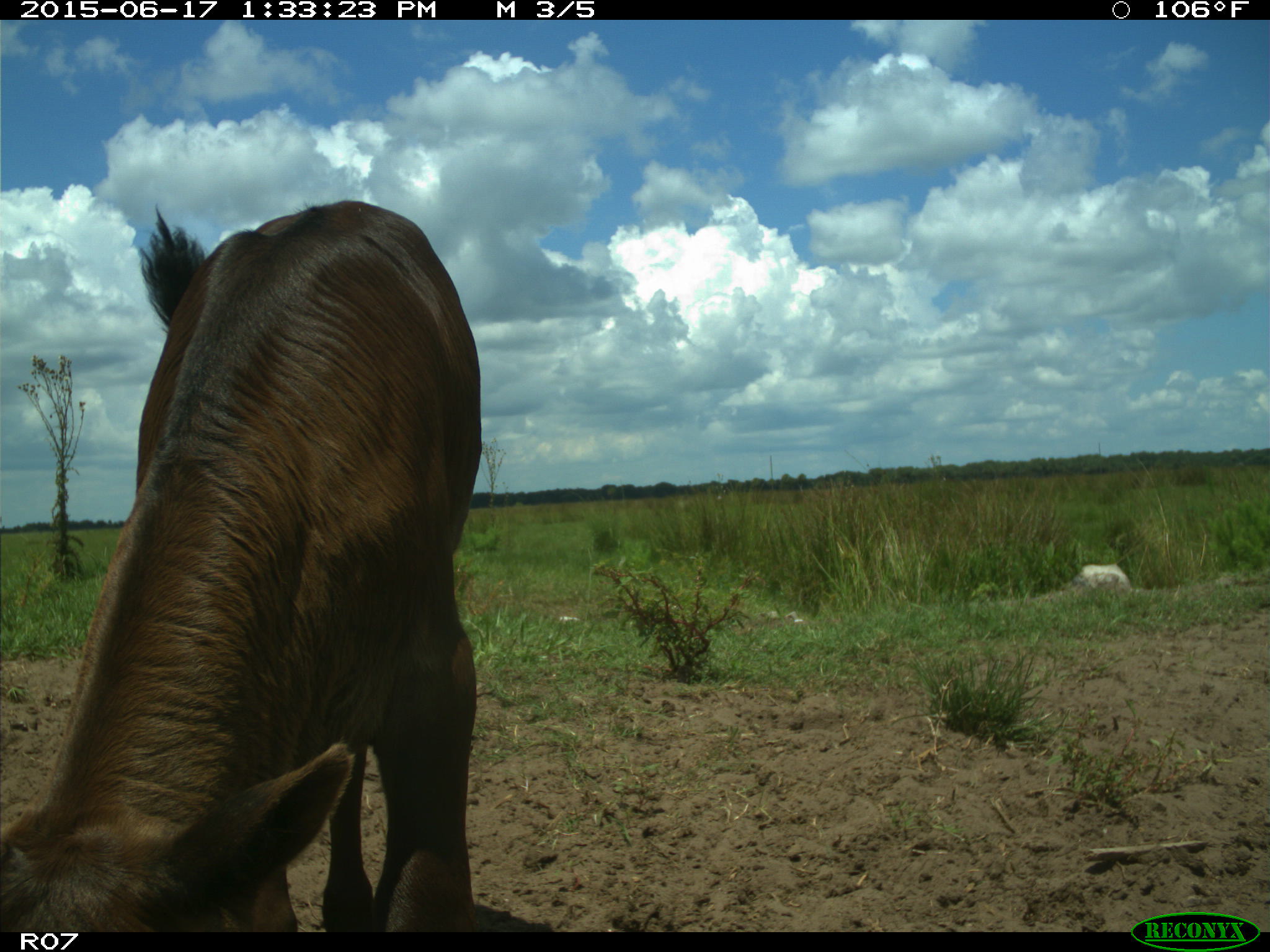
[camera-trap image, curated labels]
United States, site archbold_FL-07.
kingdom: Animalia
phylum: Chordata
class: Mammalia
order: Artiodactyla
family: Bovidae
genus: Bos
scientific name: Bos taurus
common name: domestic cow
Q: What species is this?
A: Bos taurus (domestic cow).